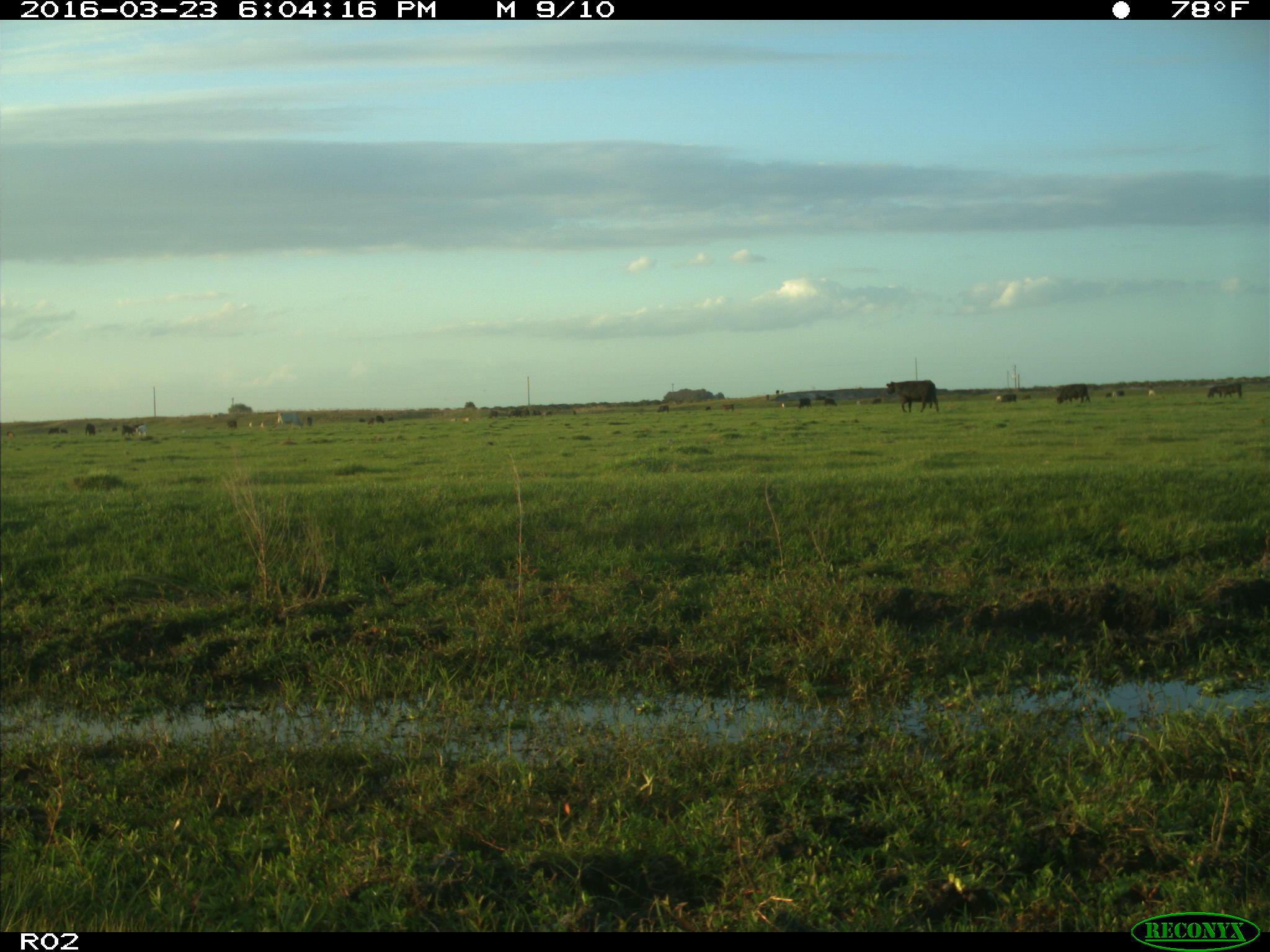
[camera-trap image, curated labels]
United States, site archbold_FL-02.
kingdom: Animalia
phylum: Chordata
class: Mammalia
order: Artiodactyla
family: Bovidae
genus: Bos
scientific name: Bos taurus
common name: domestic cow